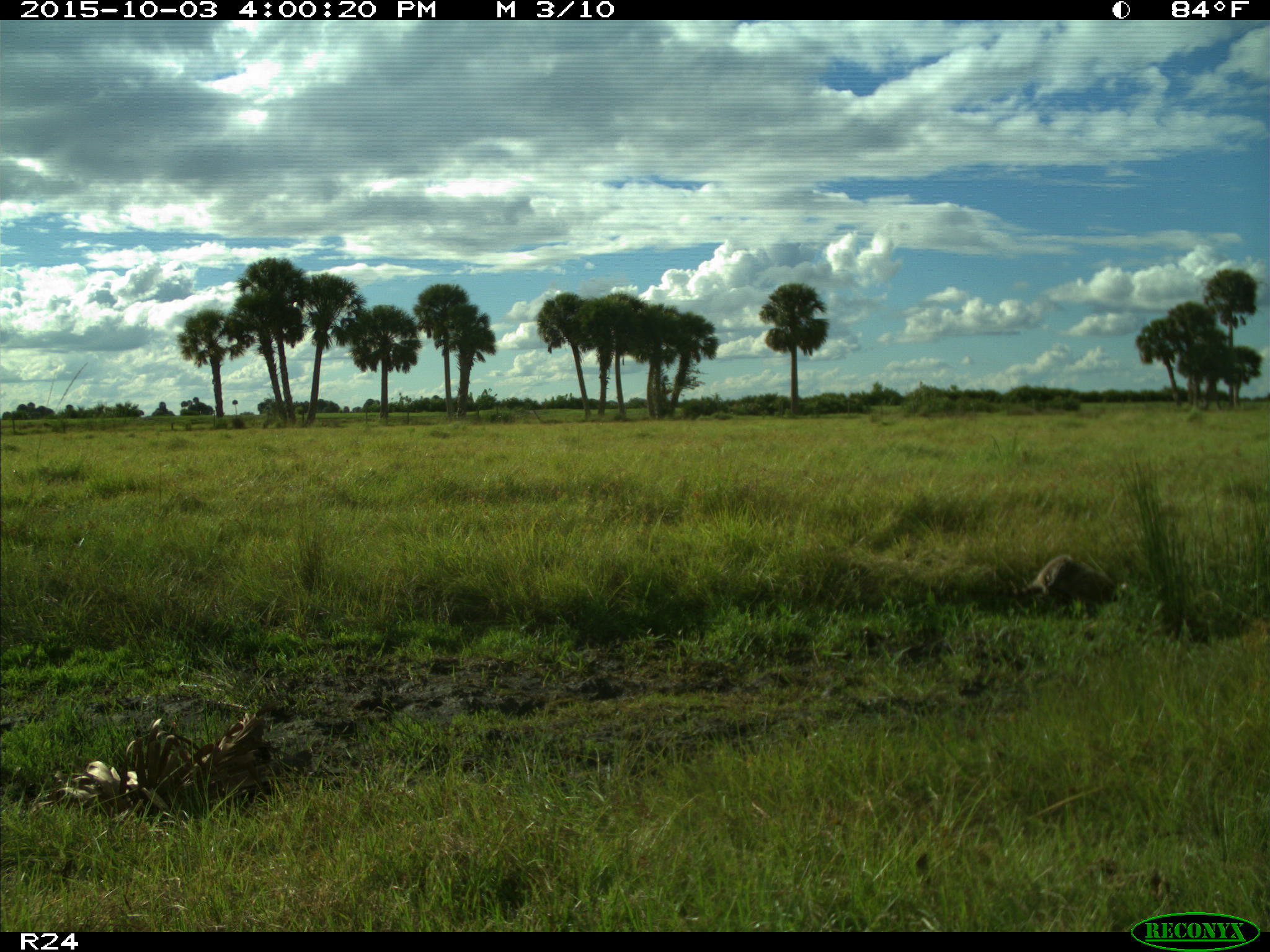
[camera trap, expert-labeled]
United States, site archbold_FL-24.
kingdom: Animalia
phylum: Chordata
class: Mammalia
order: Carnivora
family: Procyonidae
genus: Procyon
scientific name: Procyon lotor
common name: common raccoon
Procyon lotor (common raccoon).